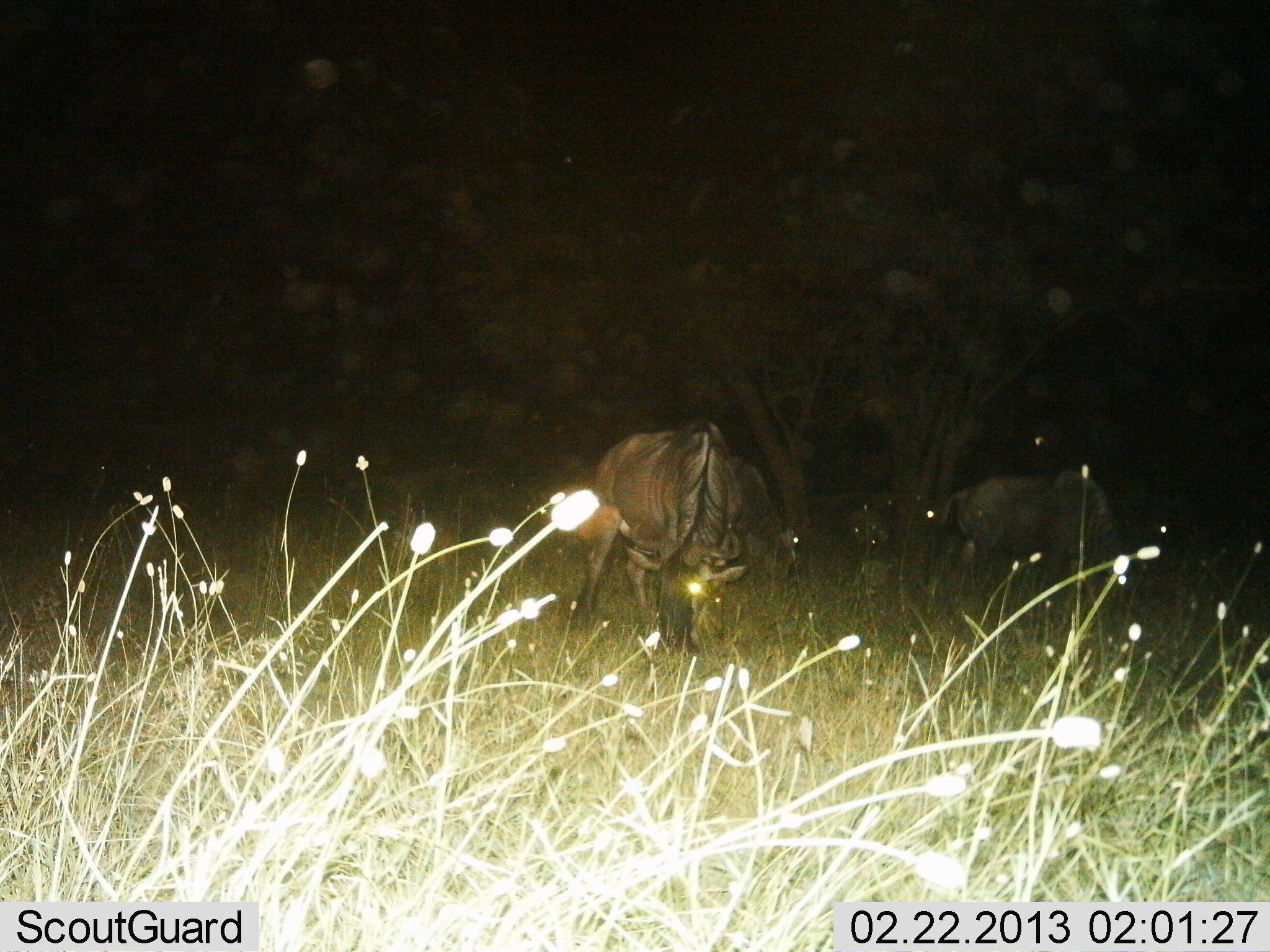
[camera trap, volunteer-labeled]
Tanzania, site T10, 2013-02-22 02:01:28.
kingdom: Animalia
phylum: Chordata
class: Mammalia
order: Artiodactyla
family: Bovidae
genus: Connochaetes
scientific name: Connochaetes taurinus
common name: blue wildebeest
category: wildebeest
Wildebeest (blue wildebeest) (Connochaetes taurinus), count 2. Behavior (volunteer vote fractions): standing 18%, resting 9%, moving 5%, interacting 0%. Young present (vote fraction): 0%. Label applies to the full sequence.